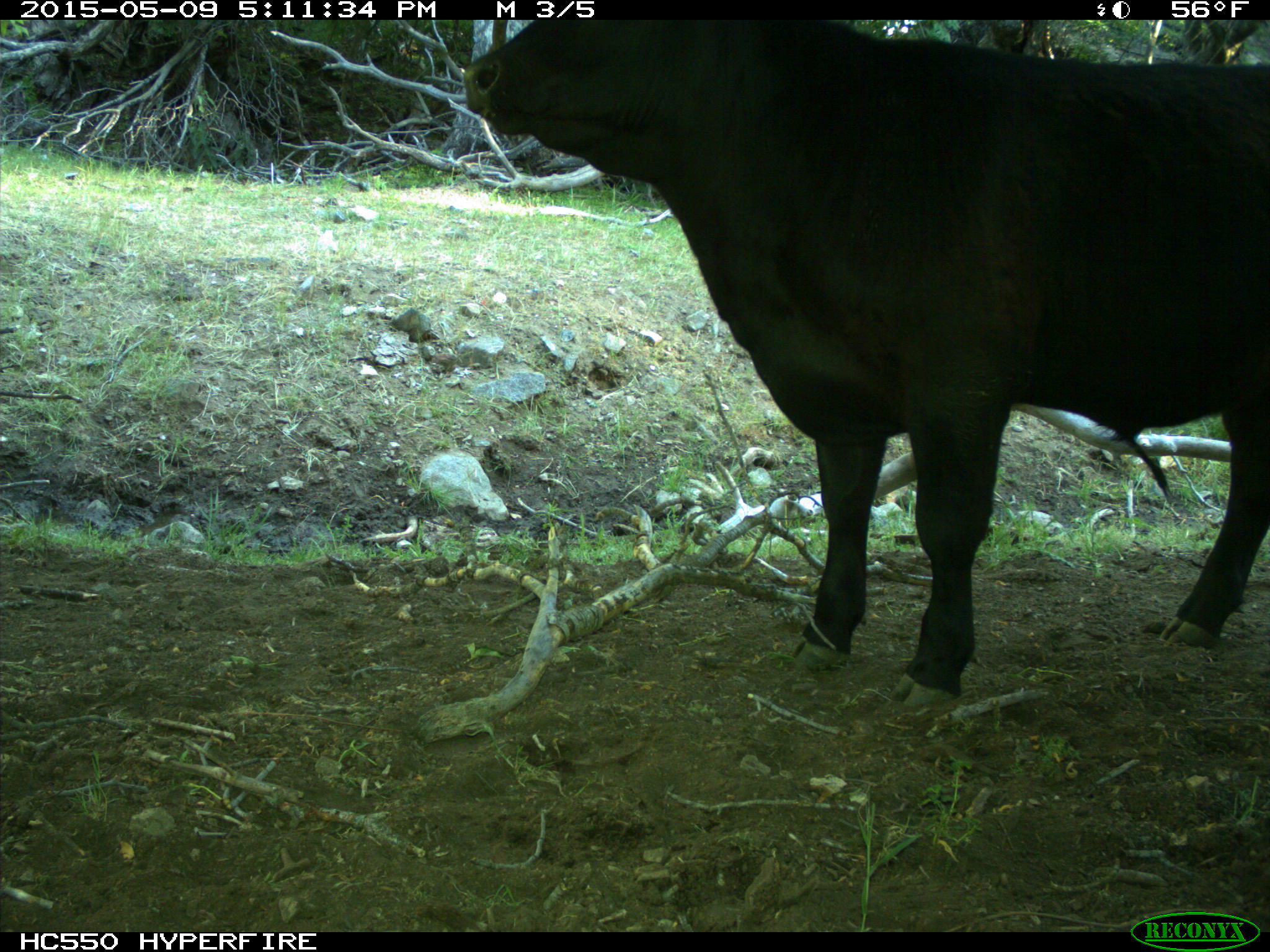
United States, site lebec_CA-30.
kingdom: Animalia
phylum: Chordata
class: Mammalia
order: Artiodactyla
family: Bovidae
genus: Bos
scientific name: Bos taurus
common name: domestic cow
Bos taurus (domestic cow).